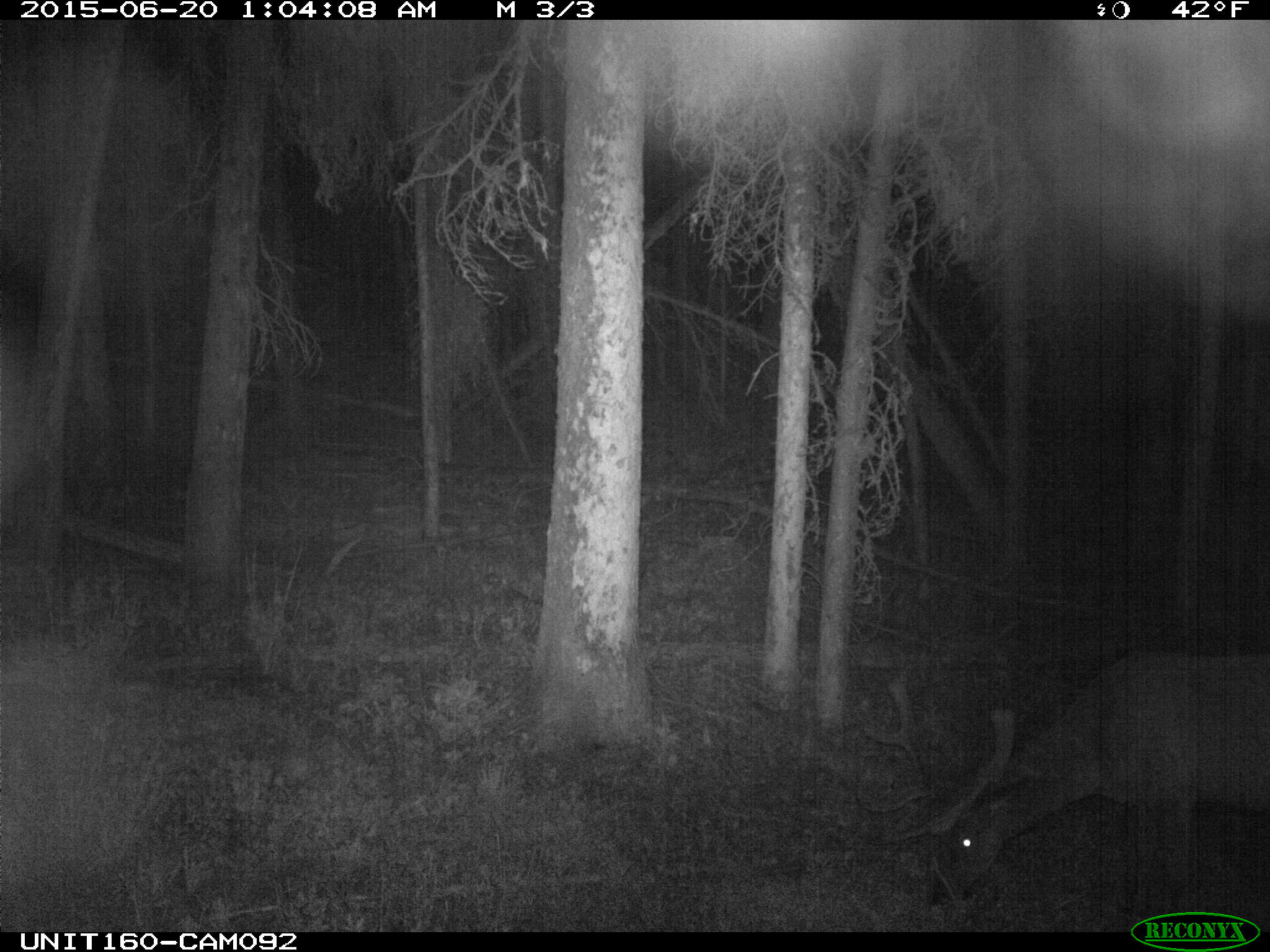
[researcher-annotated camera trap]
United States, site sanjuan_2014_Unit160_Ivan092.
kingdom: Animalia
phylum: Chordata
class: Mammalia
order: Artiodactyla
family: Cervidae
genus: Cervus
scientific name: Cervus elaphus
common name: red deer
Cervus elaphus (red deer).